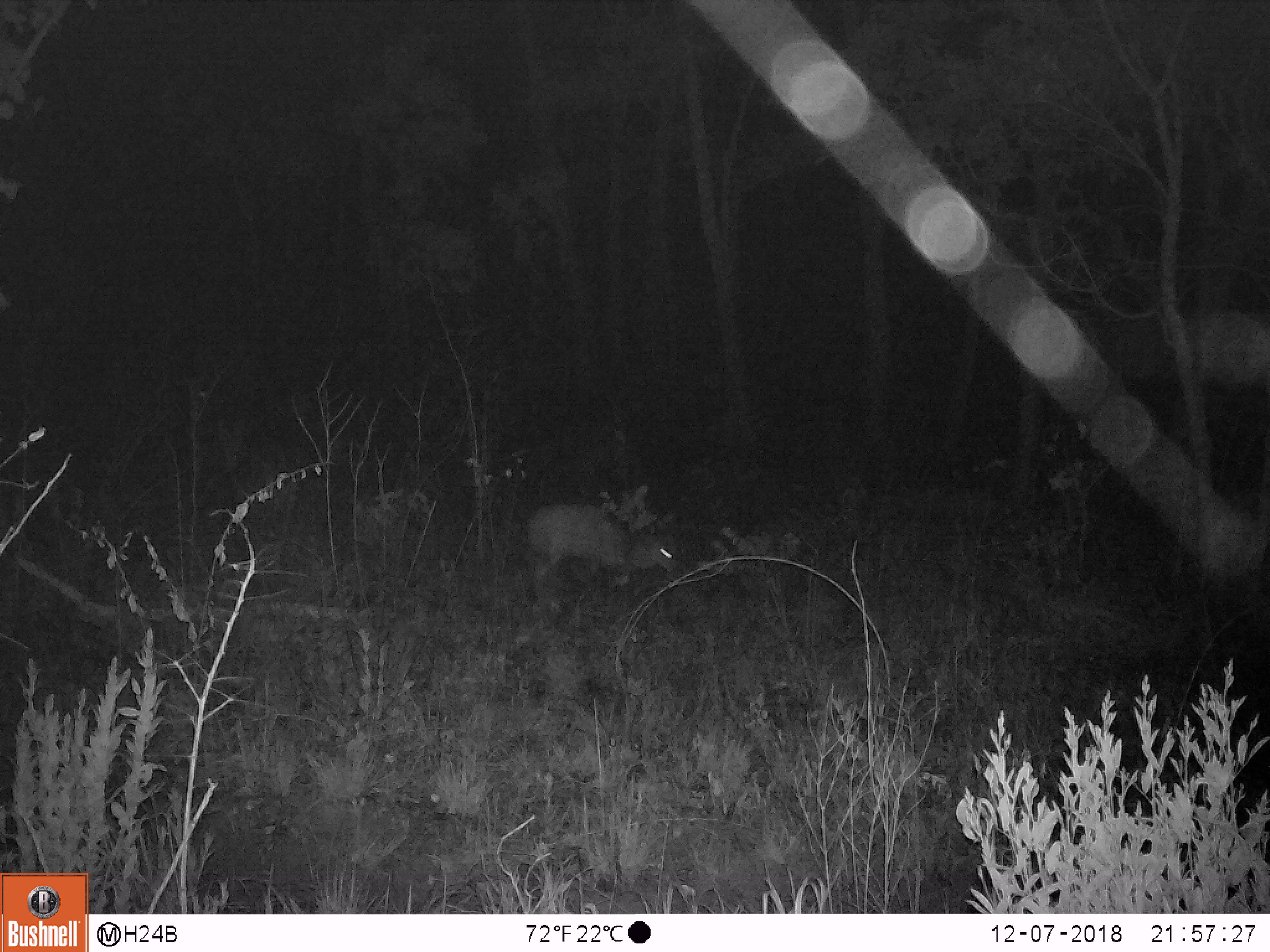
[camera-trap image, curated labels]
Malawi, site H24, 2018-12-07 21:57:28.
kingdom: Animalia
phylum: Chordata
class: Mammalia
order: Artiodactyla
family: Bovidae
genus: Tragelaphus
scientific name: Tragelaphus sylvaticus sylvaticus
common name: cape bushbuck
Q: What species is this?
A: Cape bushbuck (Tragelaphus sylvaticus sylvaticus).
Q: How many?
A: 1.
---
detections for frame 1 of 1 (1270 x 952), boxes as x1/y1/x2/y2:
cape bushbuck: 526/491/678/616